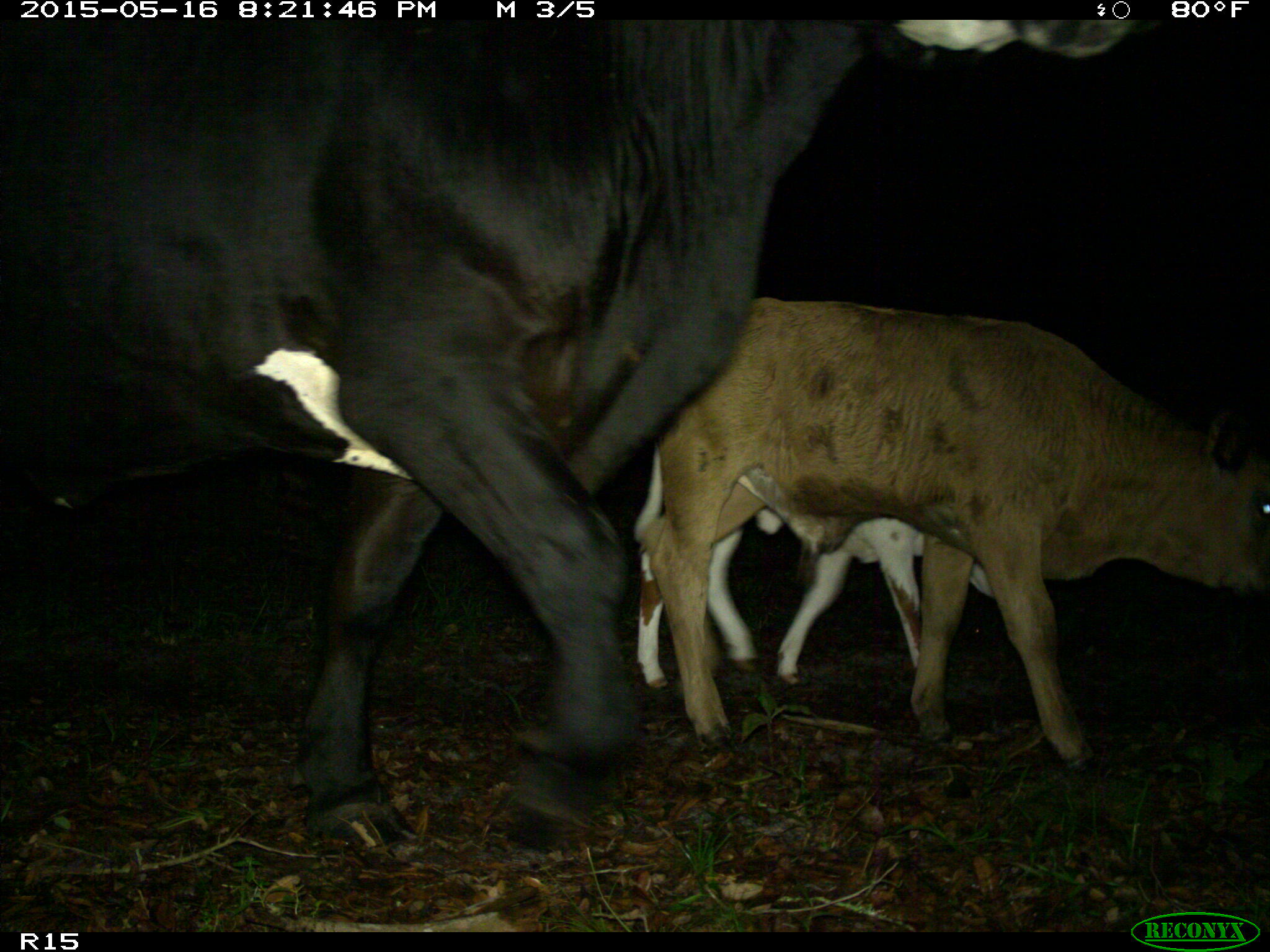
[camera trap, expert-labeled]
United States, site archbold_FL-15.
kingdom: Animalia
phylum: Chordata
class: Mammalia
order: Artiodactyla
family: Bovidae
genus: Bos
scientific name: Bos taurus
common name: domestic cow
Bos taurus (domestic cow).